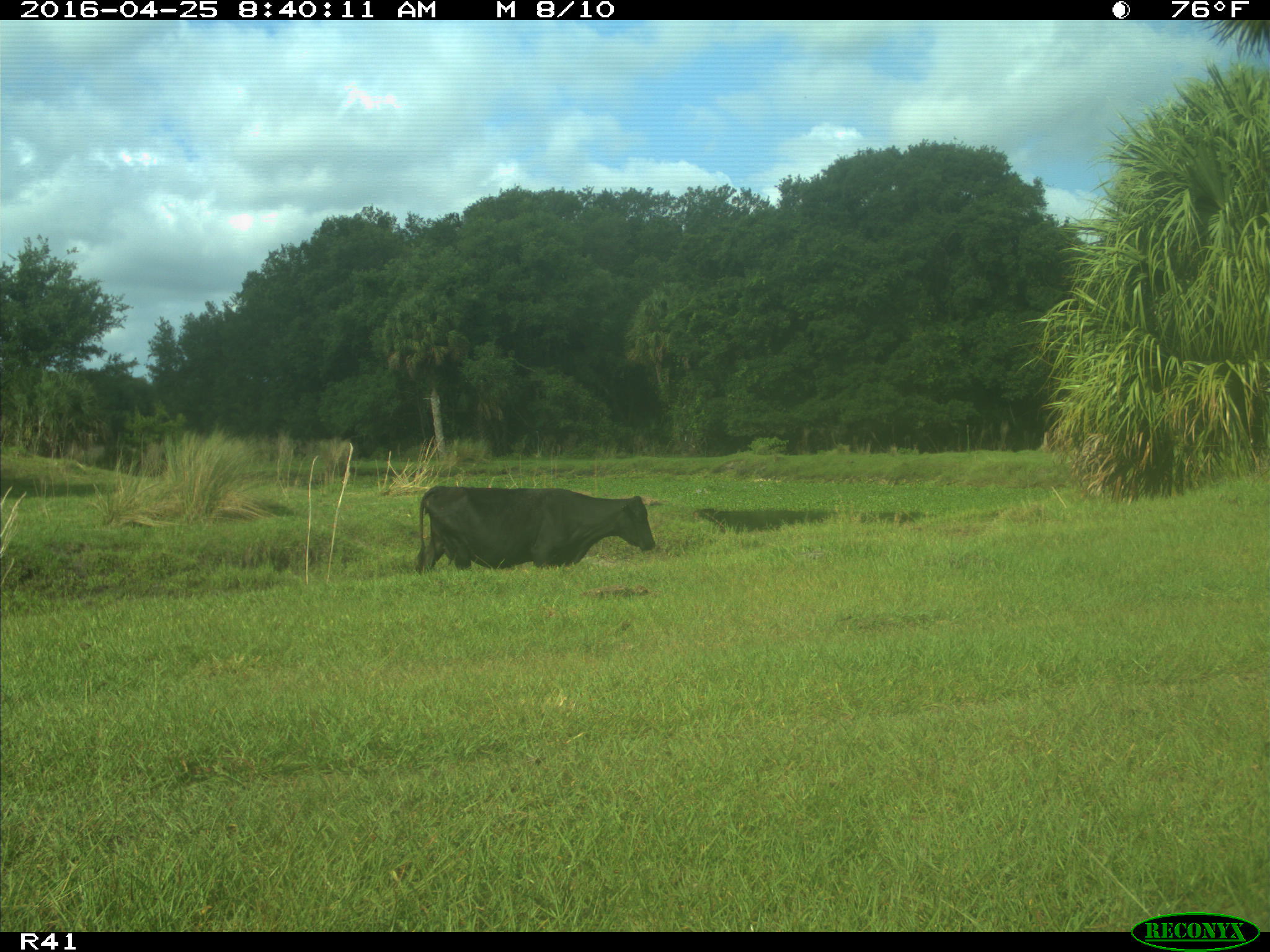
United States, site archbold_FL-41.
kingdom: Animalia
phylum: Chordata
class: Mammalia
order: Artiodactyla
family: Bovidae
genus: Bos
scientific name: Bos taurus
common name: domestic cow